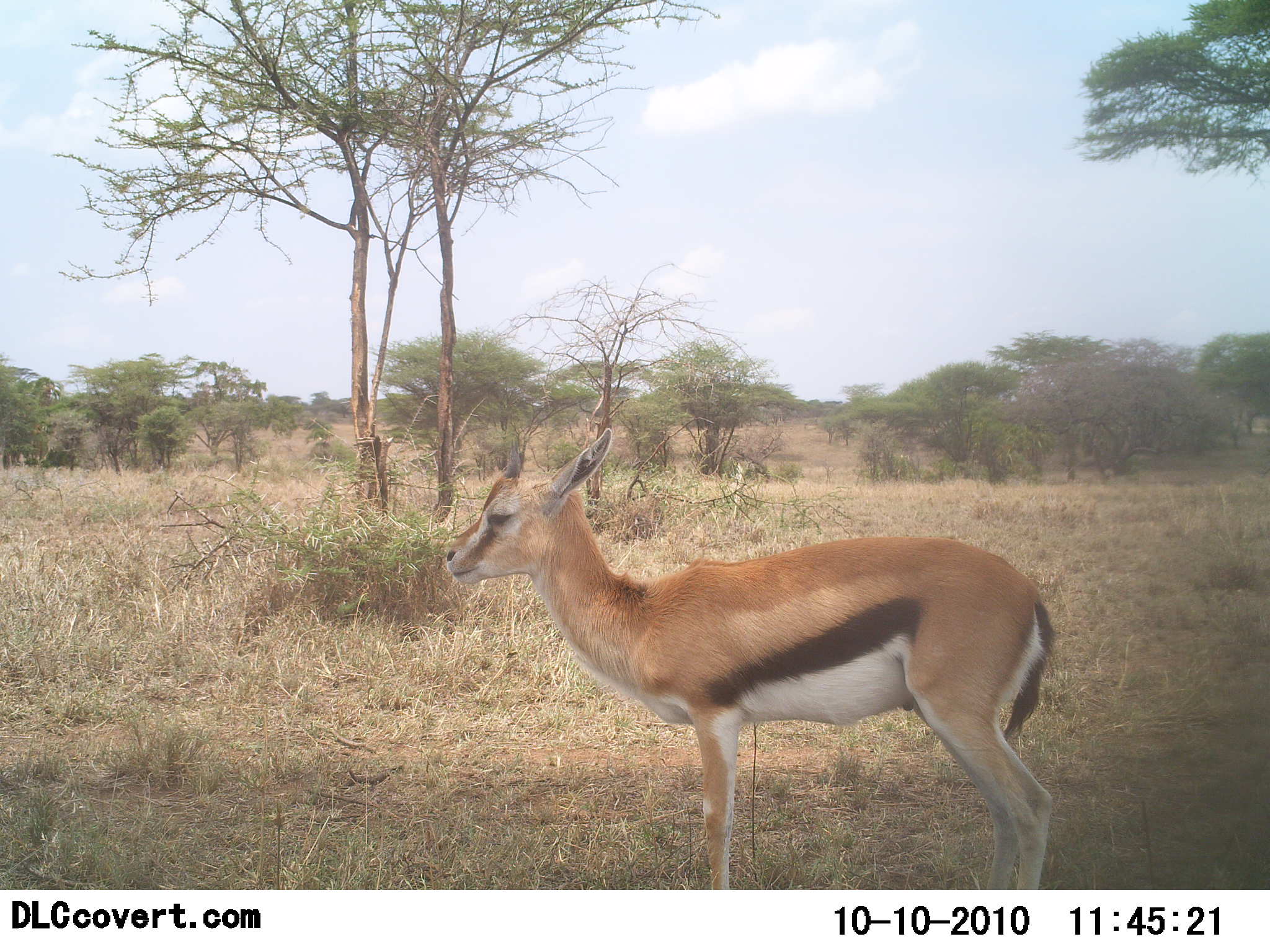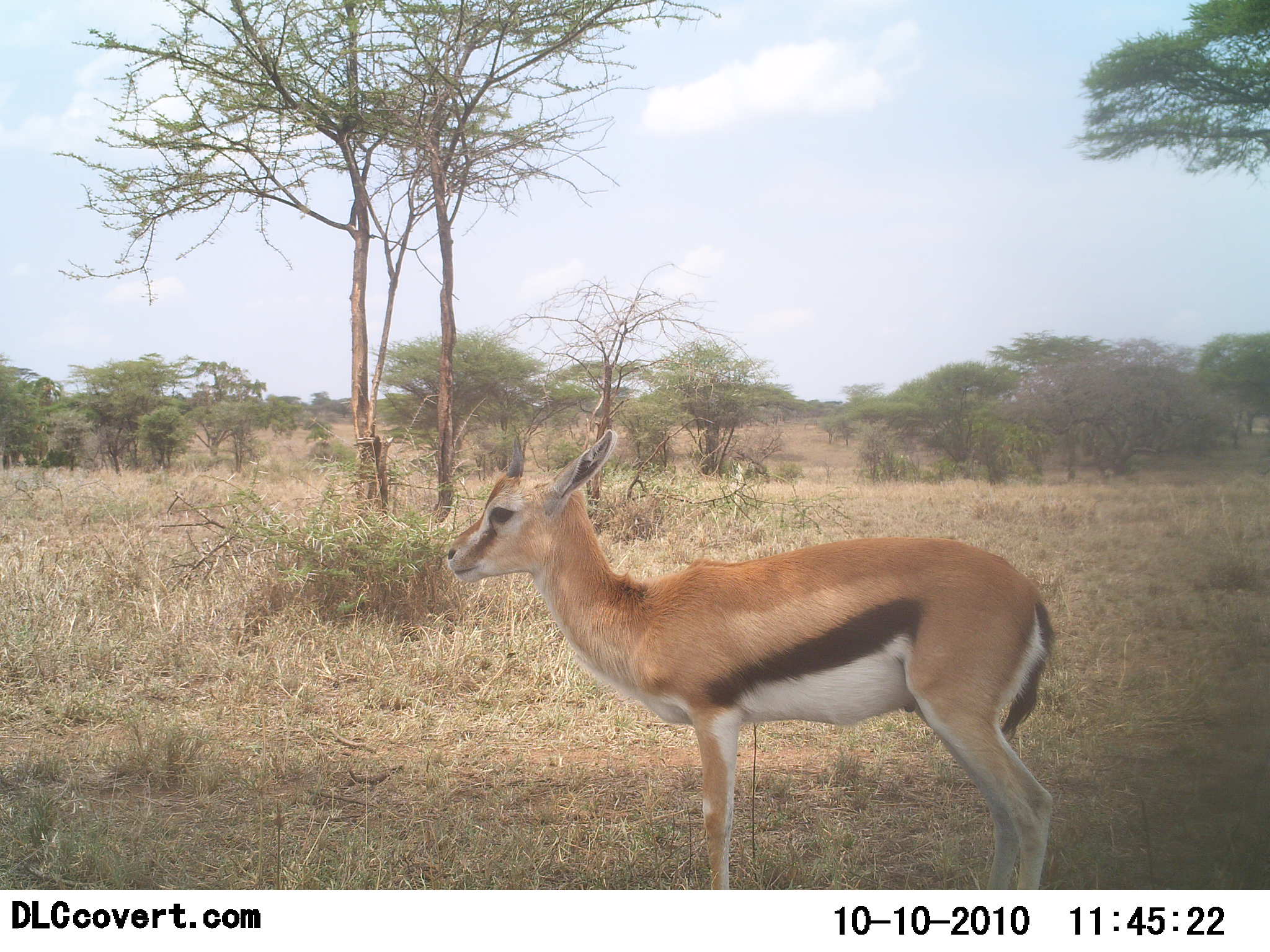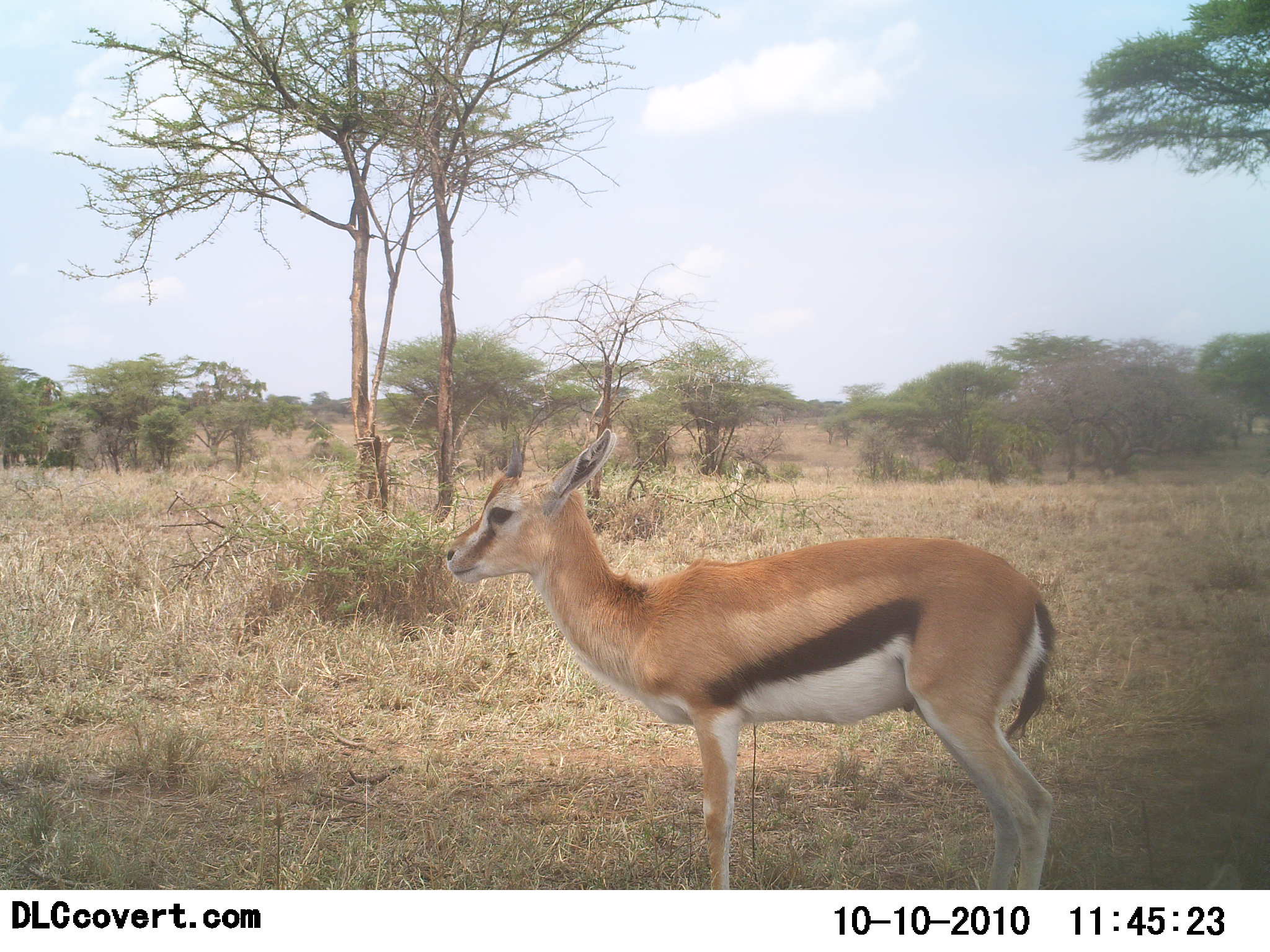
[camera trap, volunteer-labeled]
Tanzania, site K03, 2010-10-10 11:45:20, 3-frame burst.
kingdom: Animalia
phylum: Chordata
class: Mammalia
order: Artiodactyla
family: Bovidae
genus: Eudorcas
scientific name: Eudorcas thomsonii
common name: thomson's gazelle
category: gazellethomsons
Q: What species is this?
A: Gazellethomsons (thomson's gazelle) (Eudorcas thomsonii).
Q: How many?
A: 1.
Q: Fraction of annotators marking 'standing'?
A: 100%.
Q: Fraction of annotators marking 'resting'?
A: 7%.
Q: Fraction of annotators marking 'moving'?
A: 0%.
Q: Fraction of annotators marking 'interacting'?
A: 0%.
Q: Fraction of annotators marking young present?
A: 0%.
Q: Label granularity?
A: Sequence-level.